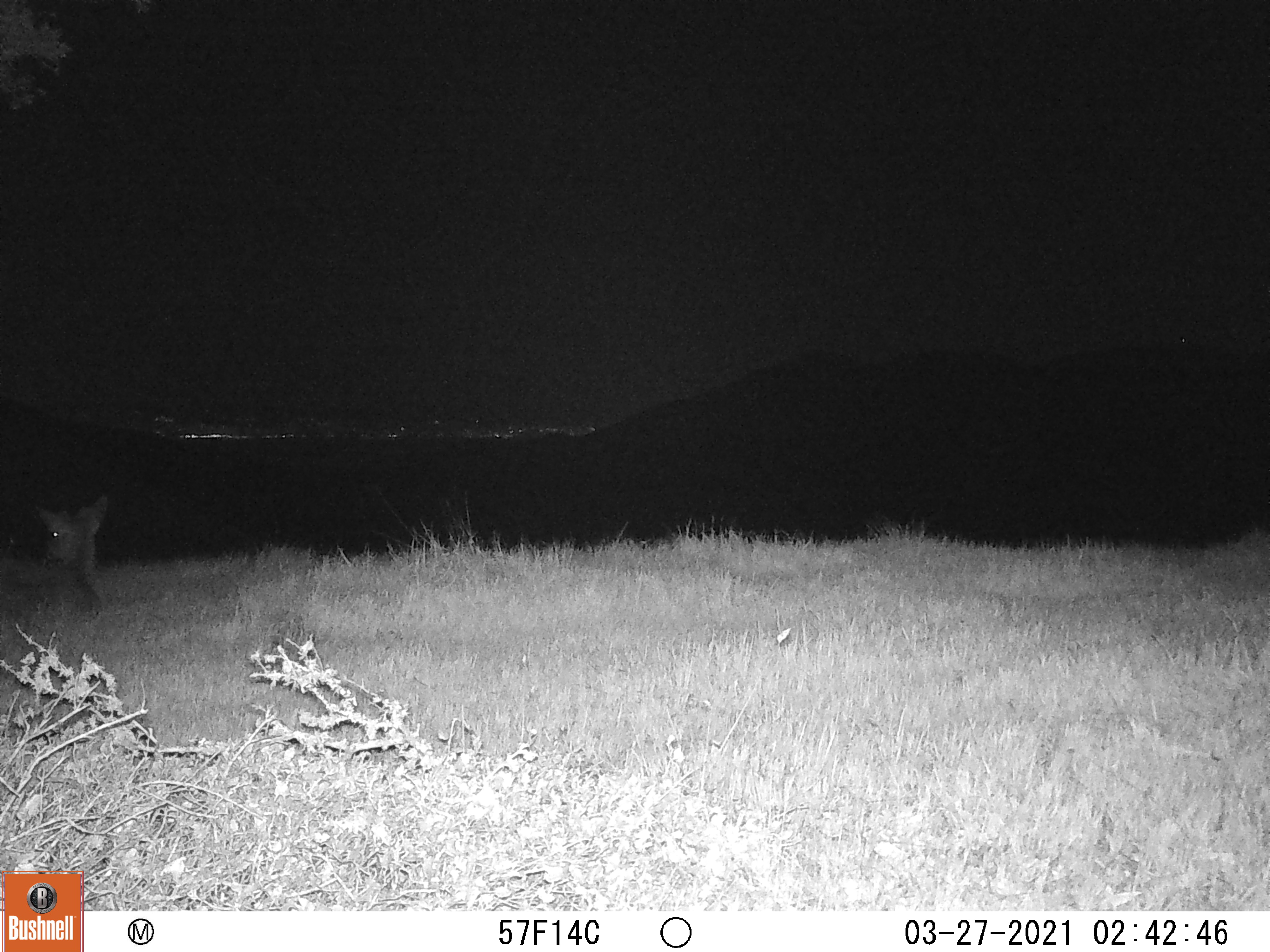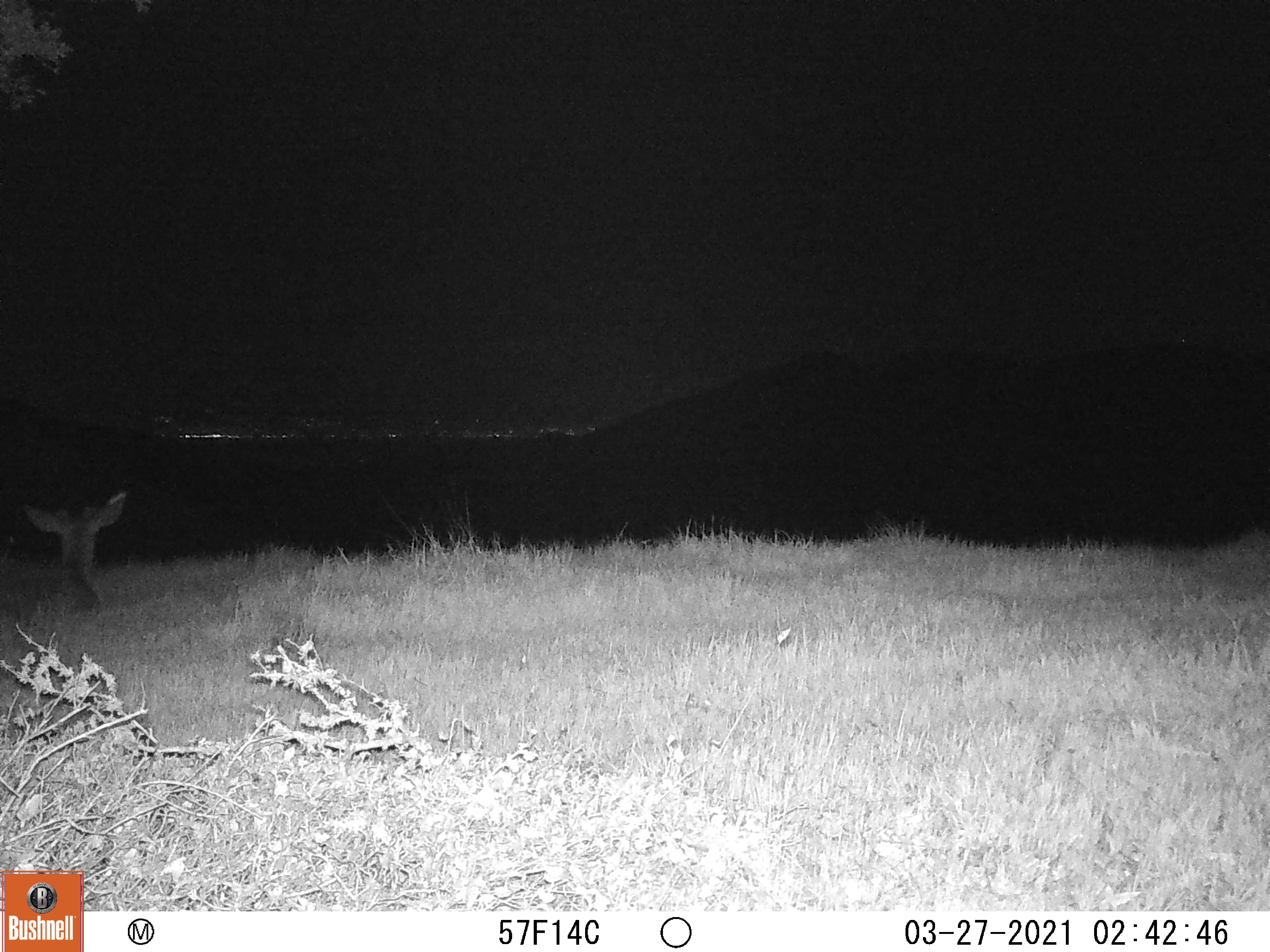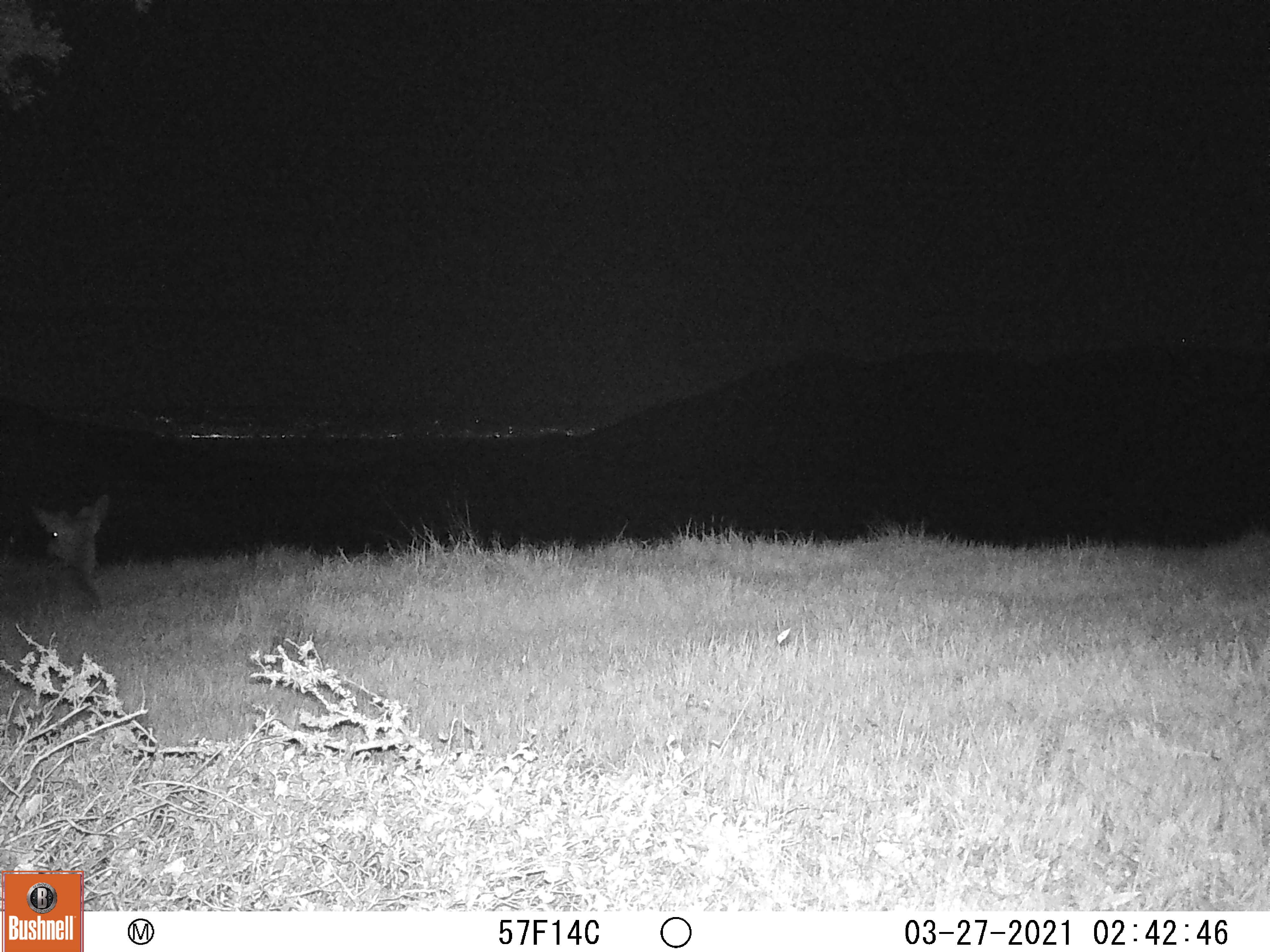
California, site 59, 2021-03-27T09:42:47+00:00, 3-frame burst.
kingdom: Animalia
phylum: Chordata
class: Mammalia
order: Artiodactyla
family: Cervidae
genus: Odocoileus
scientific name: Odocoileus hemionus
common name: mule deer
Mule deer (Odocoileus hemionus).